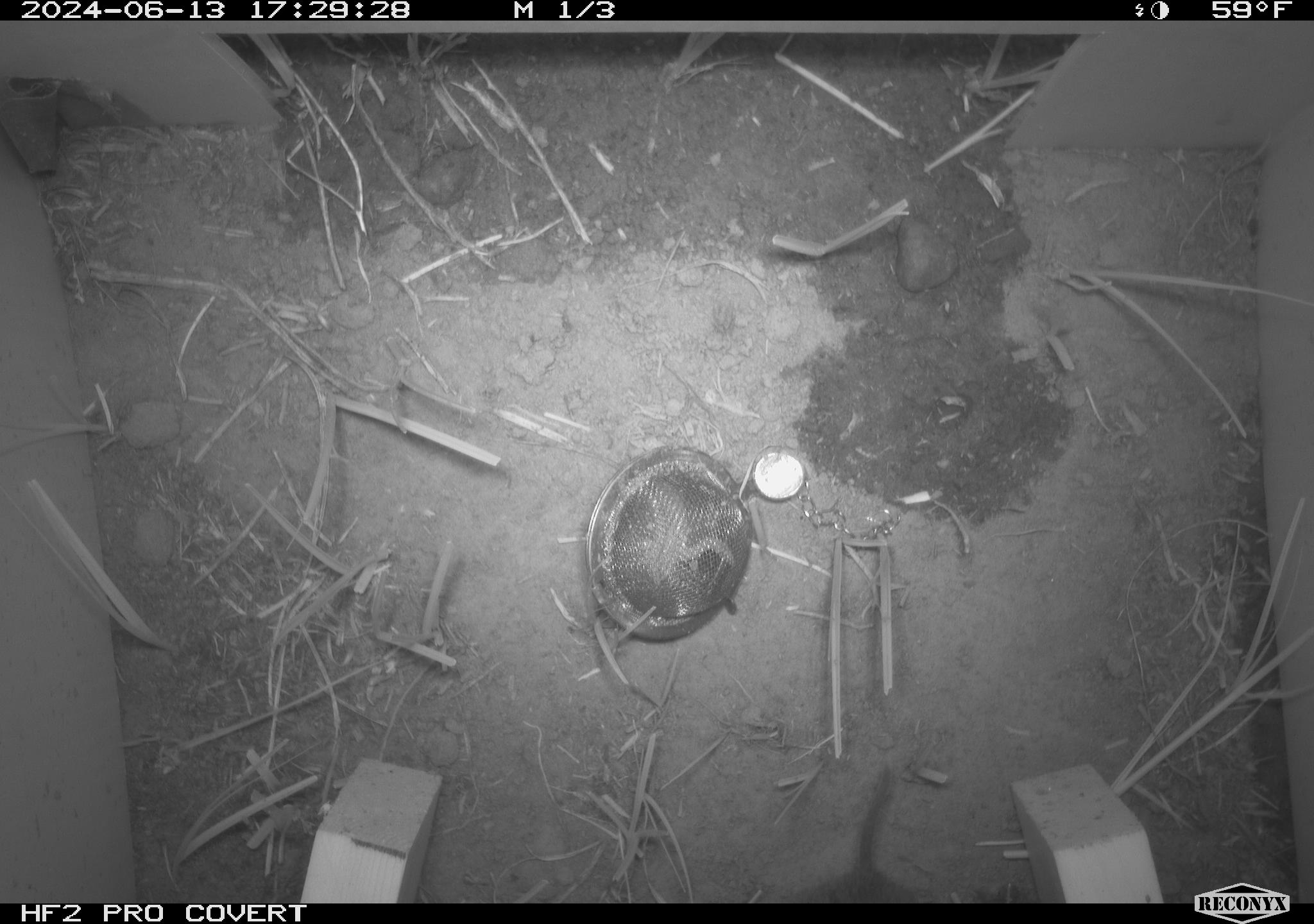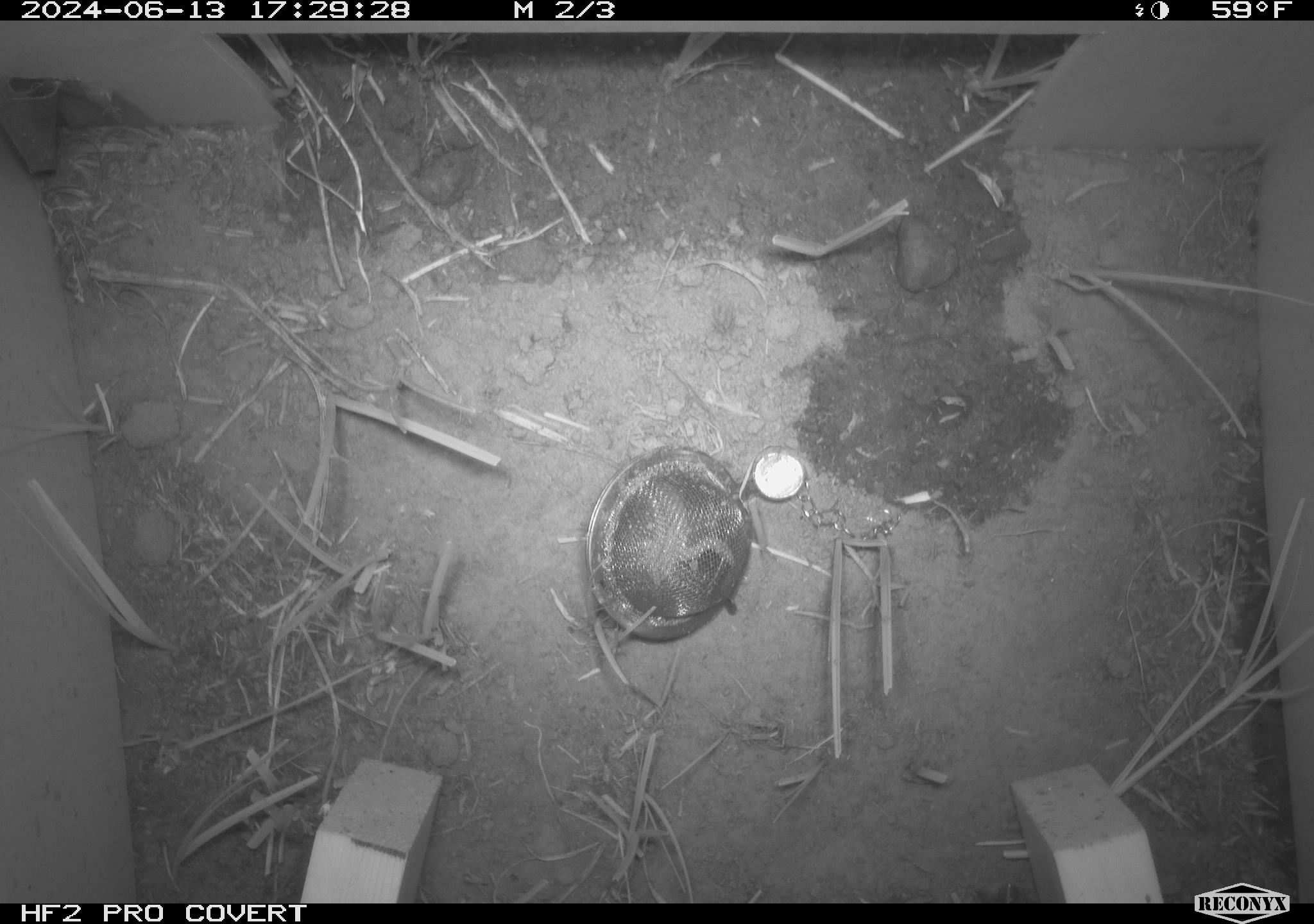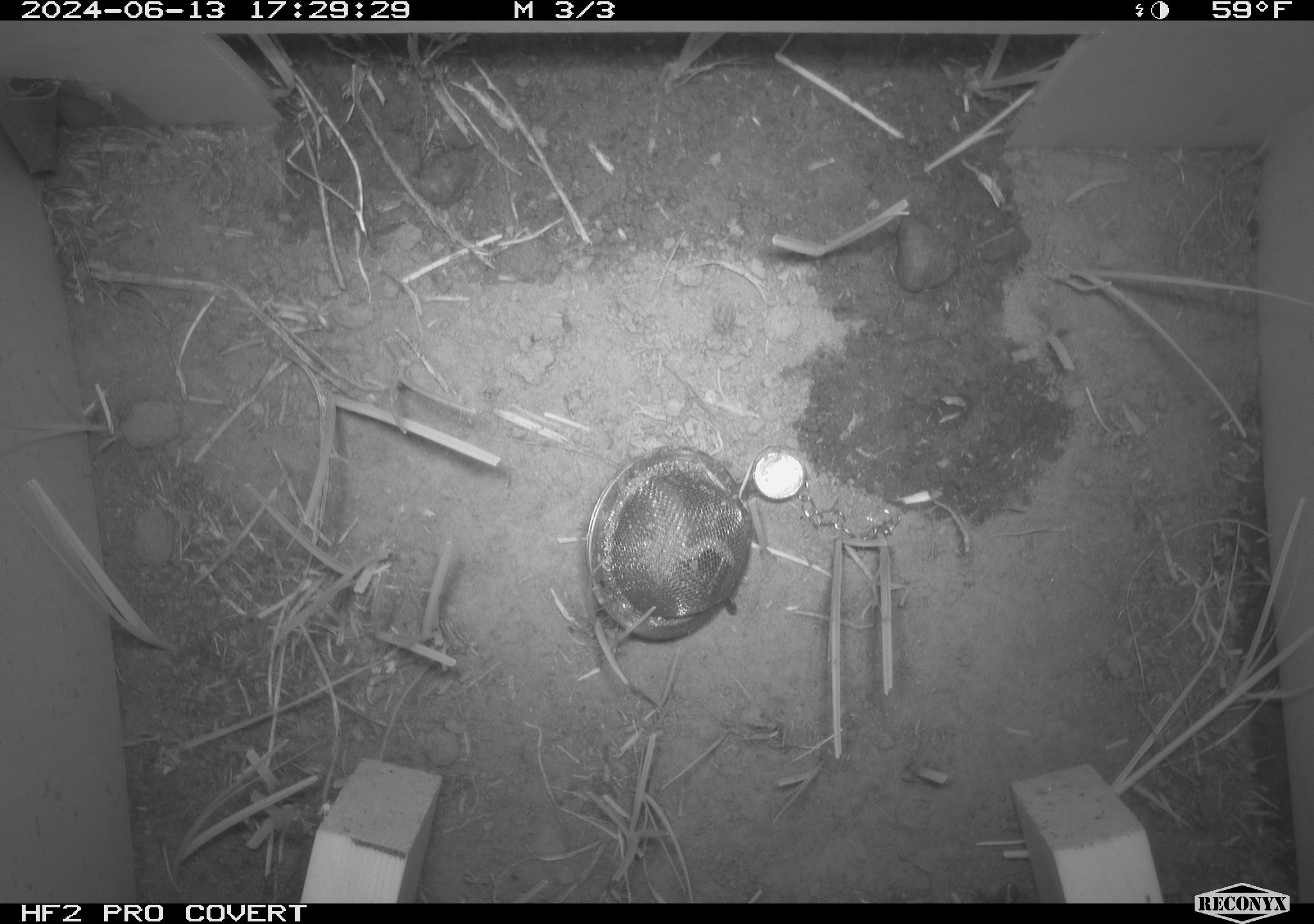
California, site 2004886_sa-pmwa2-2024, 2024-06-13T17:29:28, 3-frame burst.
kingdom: Animalia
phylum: Chordata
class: Mammalia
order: Rodentia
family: Cricetidae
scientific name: Arvicolinae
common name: voles, lemmings, and muskrats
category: arvicolinae subfamily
Arvicolinae subfamily (voles, lemmings, and muskrats) (Arvicolinae).